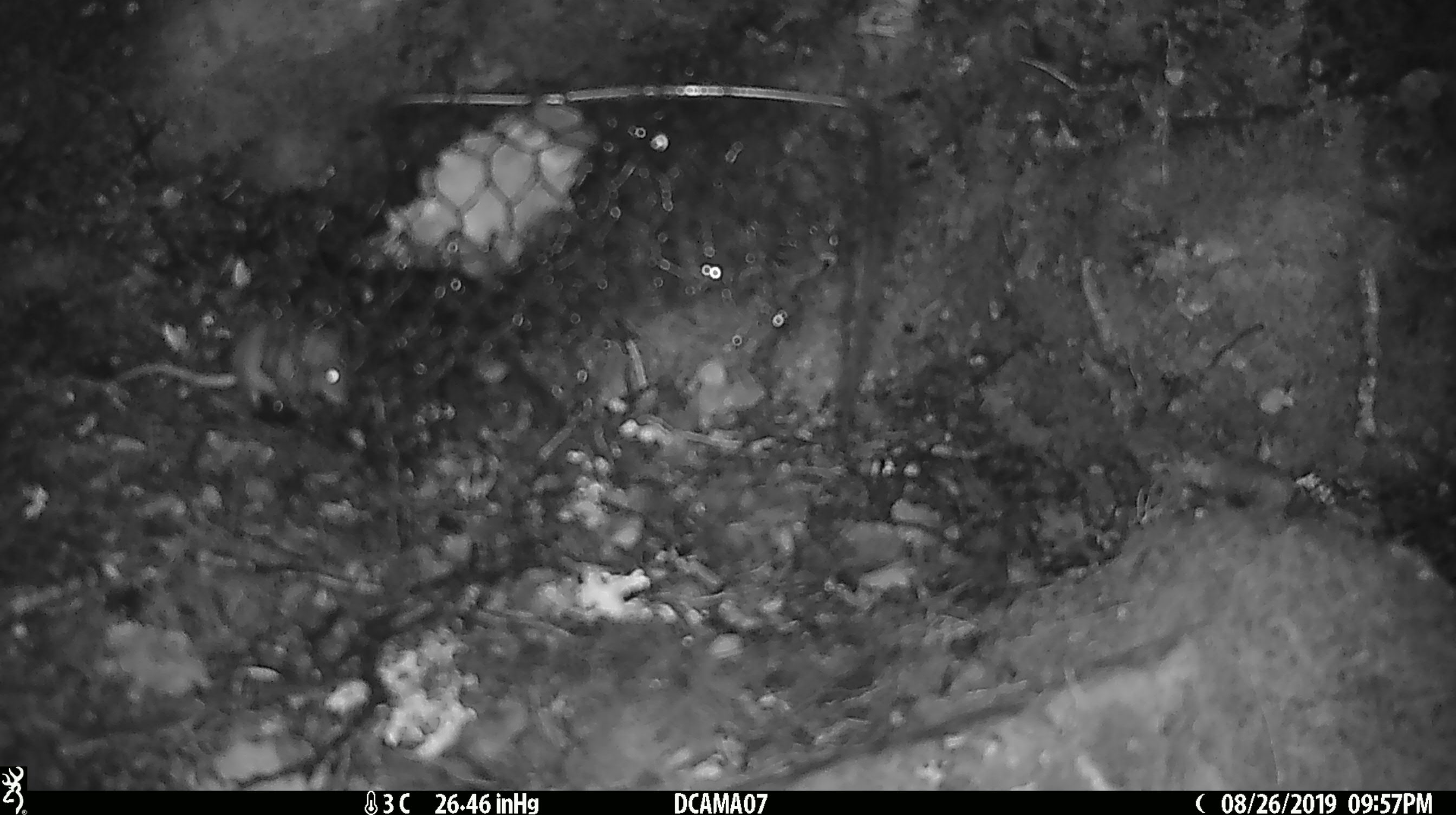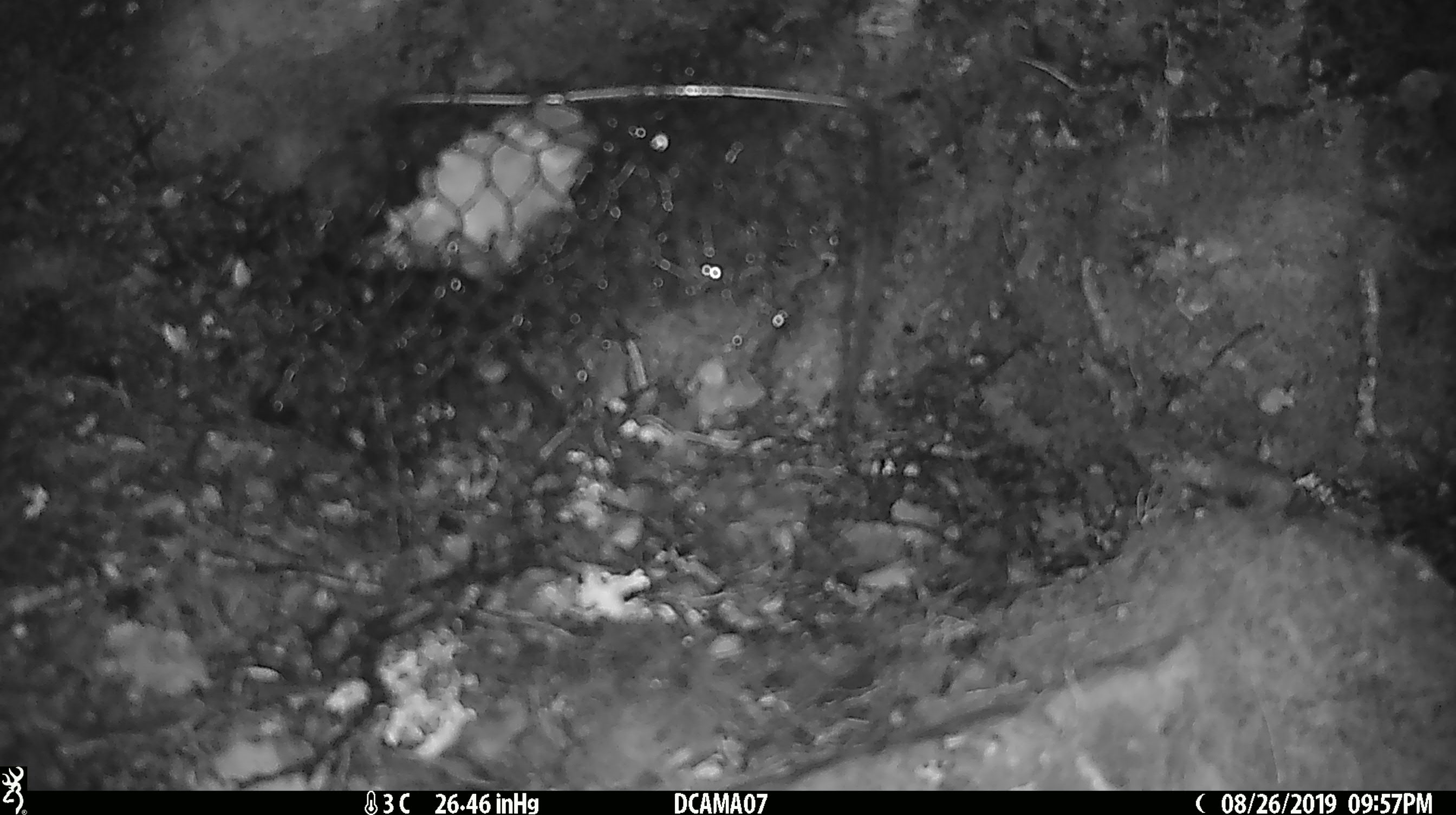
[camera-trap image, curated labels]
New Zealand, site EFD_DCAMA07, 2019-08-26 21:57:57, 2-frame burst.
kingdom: Animalia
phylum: Chordata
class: Mammalia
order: Rodentia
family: Muridae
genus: Mus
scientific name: Mus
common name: mouse